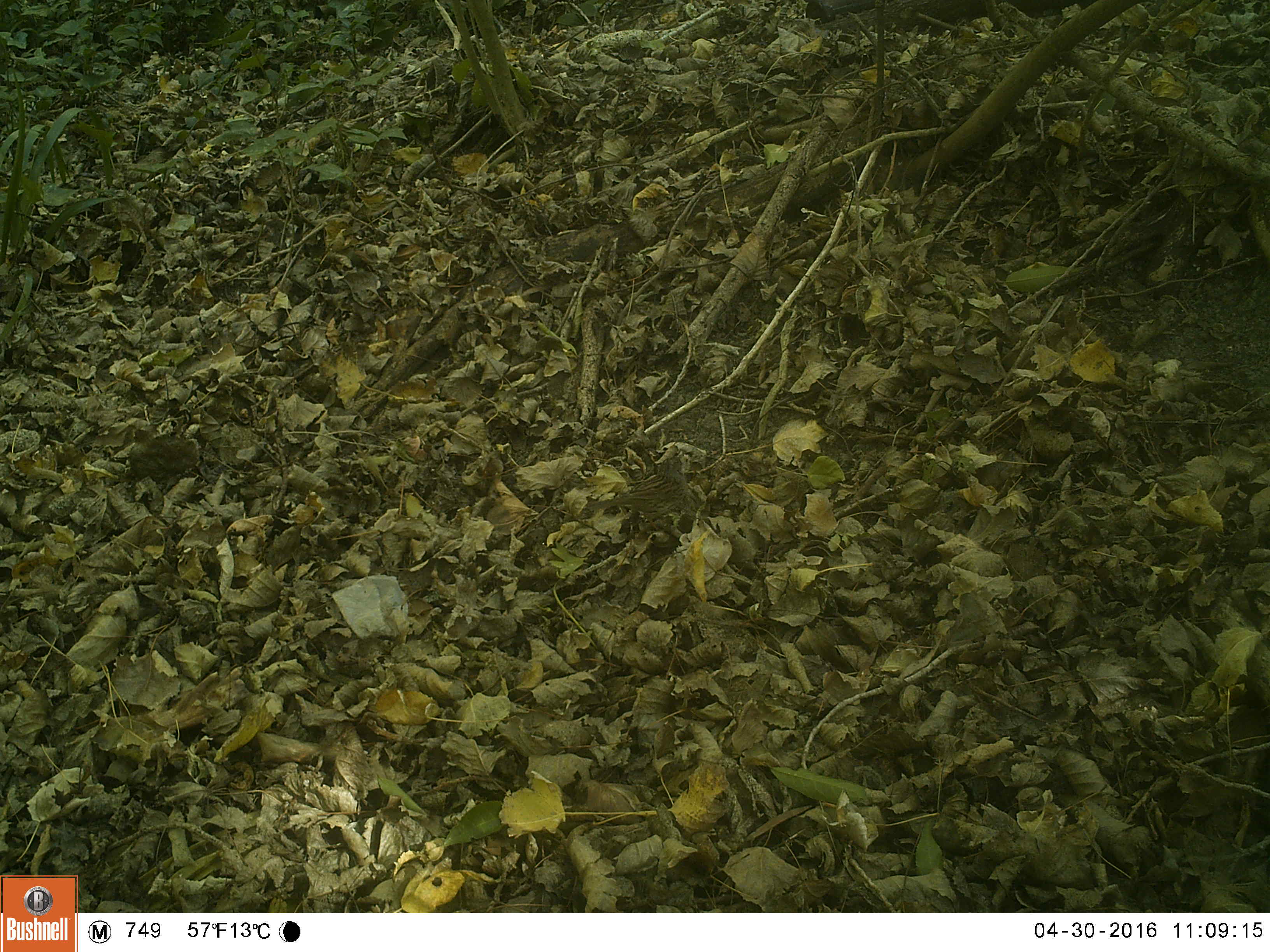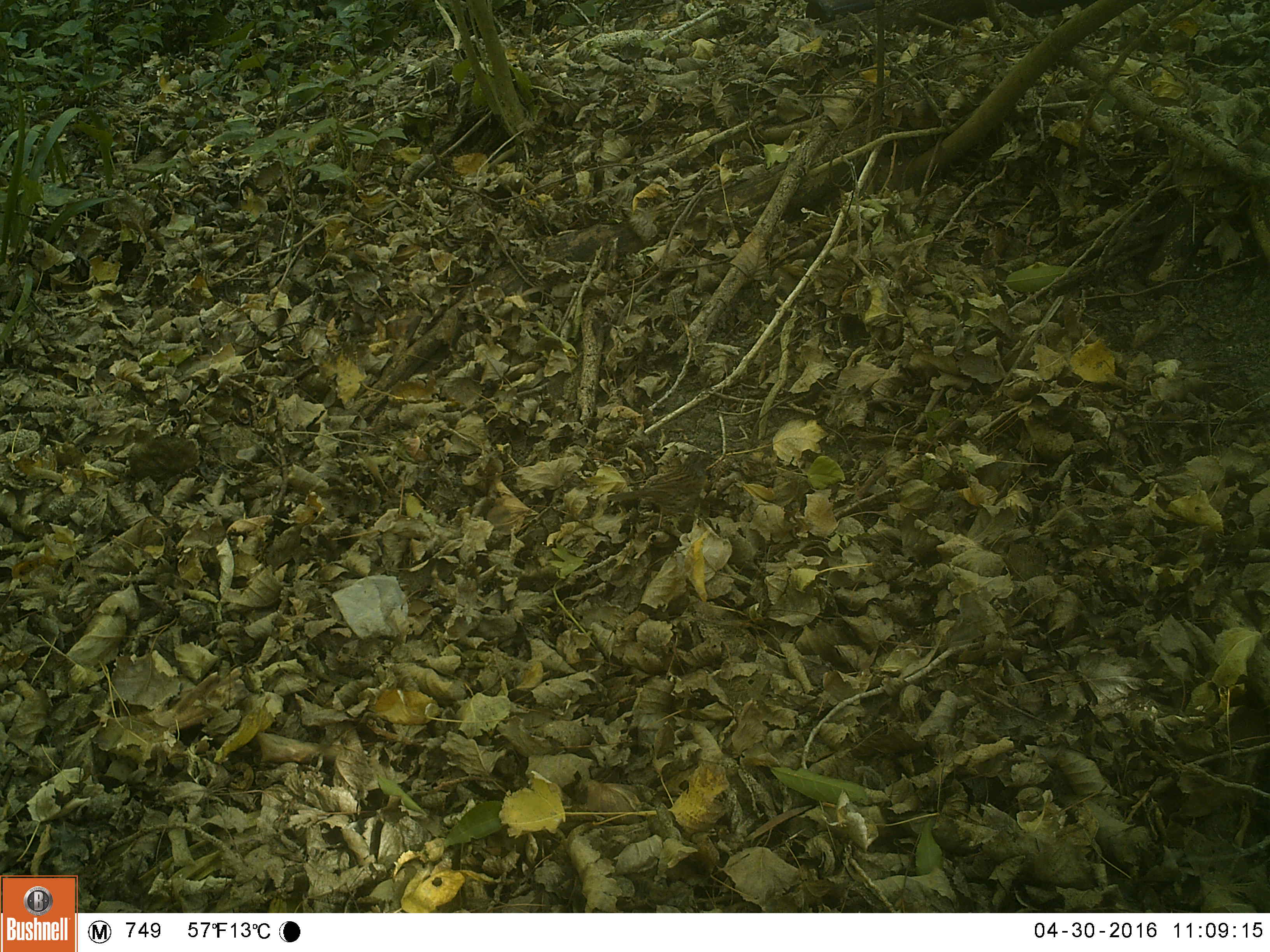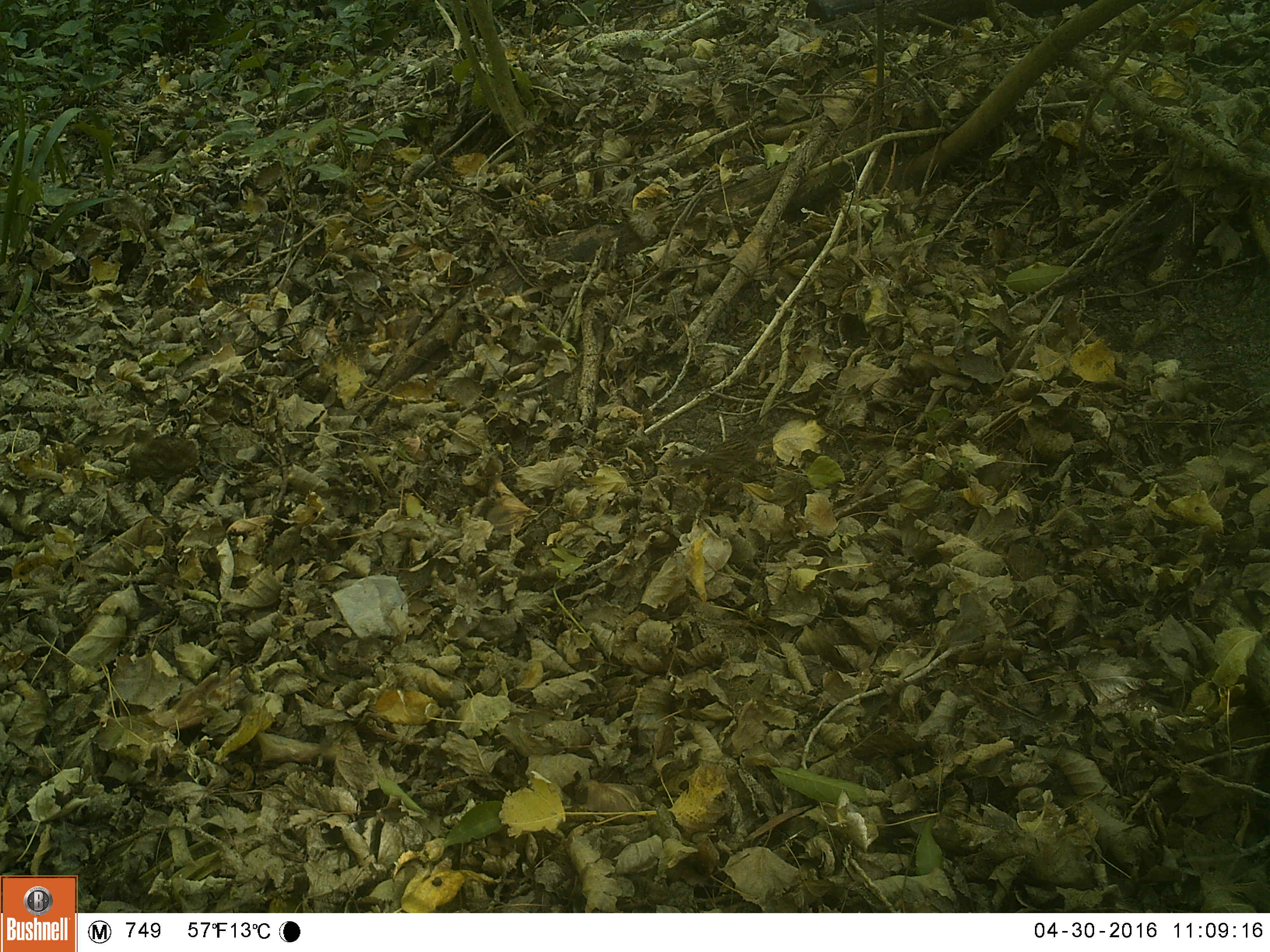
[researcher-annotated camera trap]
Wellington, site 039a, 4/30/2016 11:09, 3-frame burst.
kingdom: Animalia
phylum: Chordata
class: Aves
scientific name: Aves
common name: bird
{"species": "bird (Aves)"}